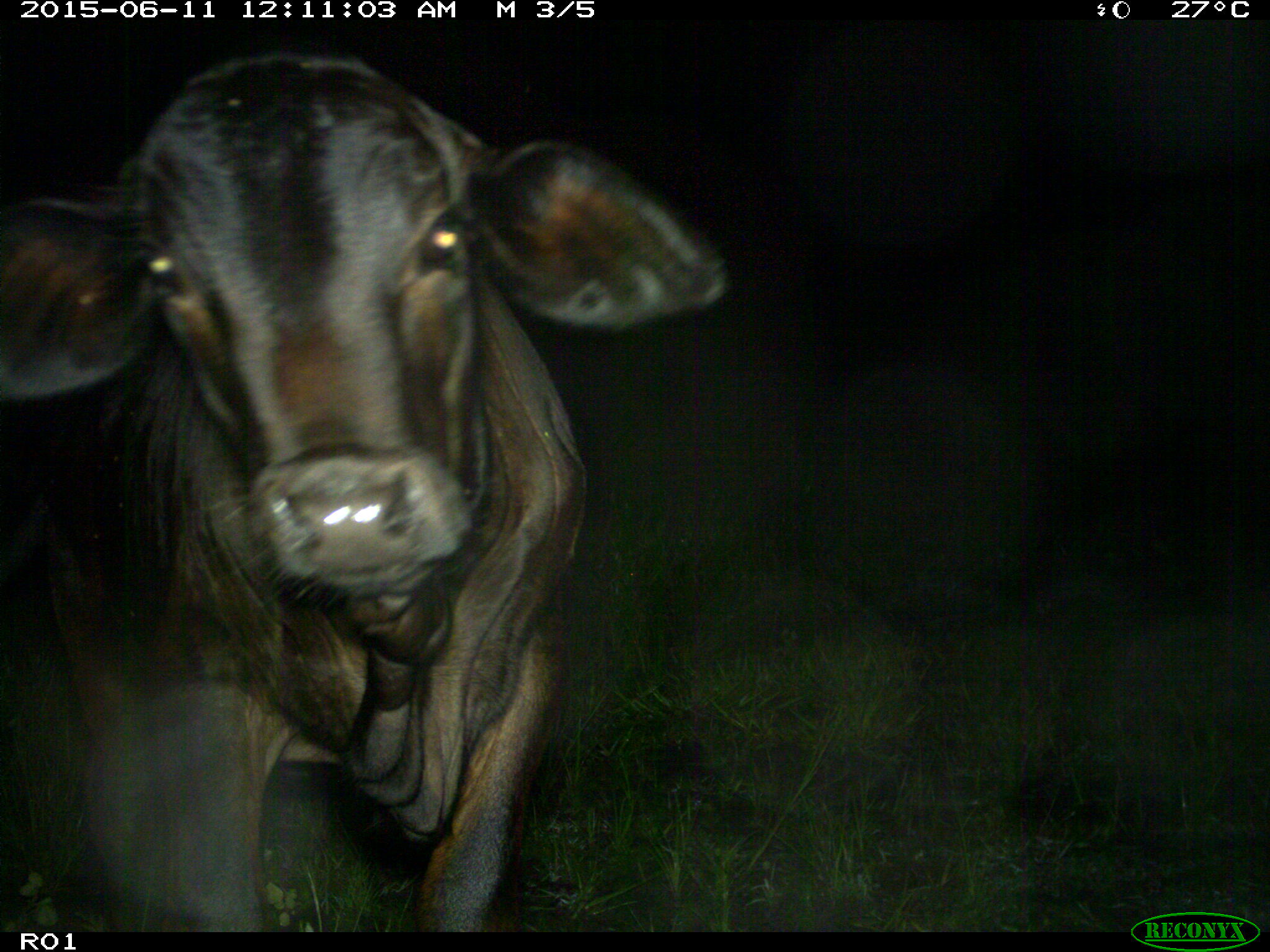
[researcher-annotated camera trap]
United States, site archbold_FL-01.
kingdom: Animalia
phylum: Chordata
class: Mammalia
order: Artiodactyla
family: Bovidae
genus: Bos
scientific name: Bos taurus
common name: domestic cow